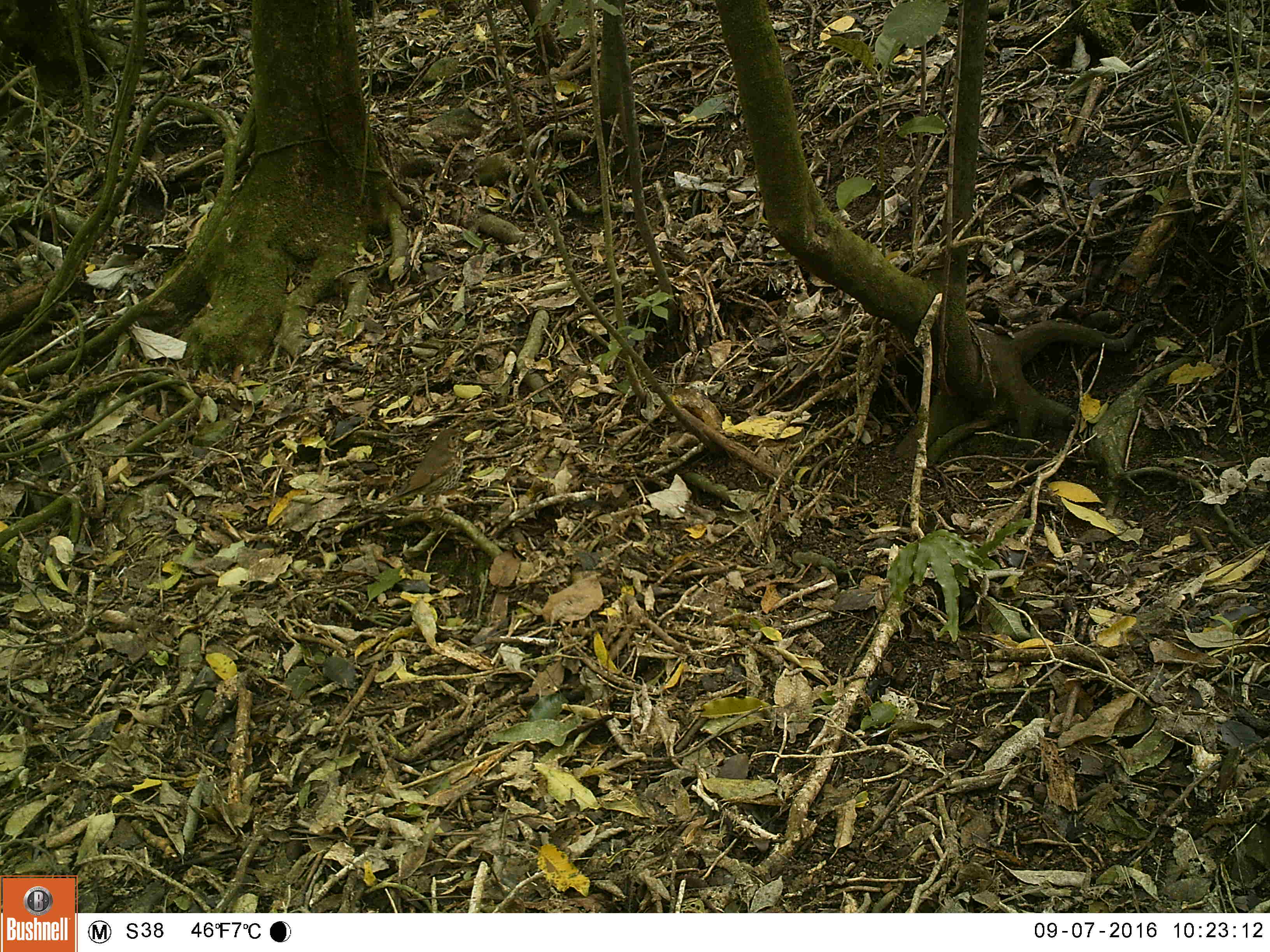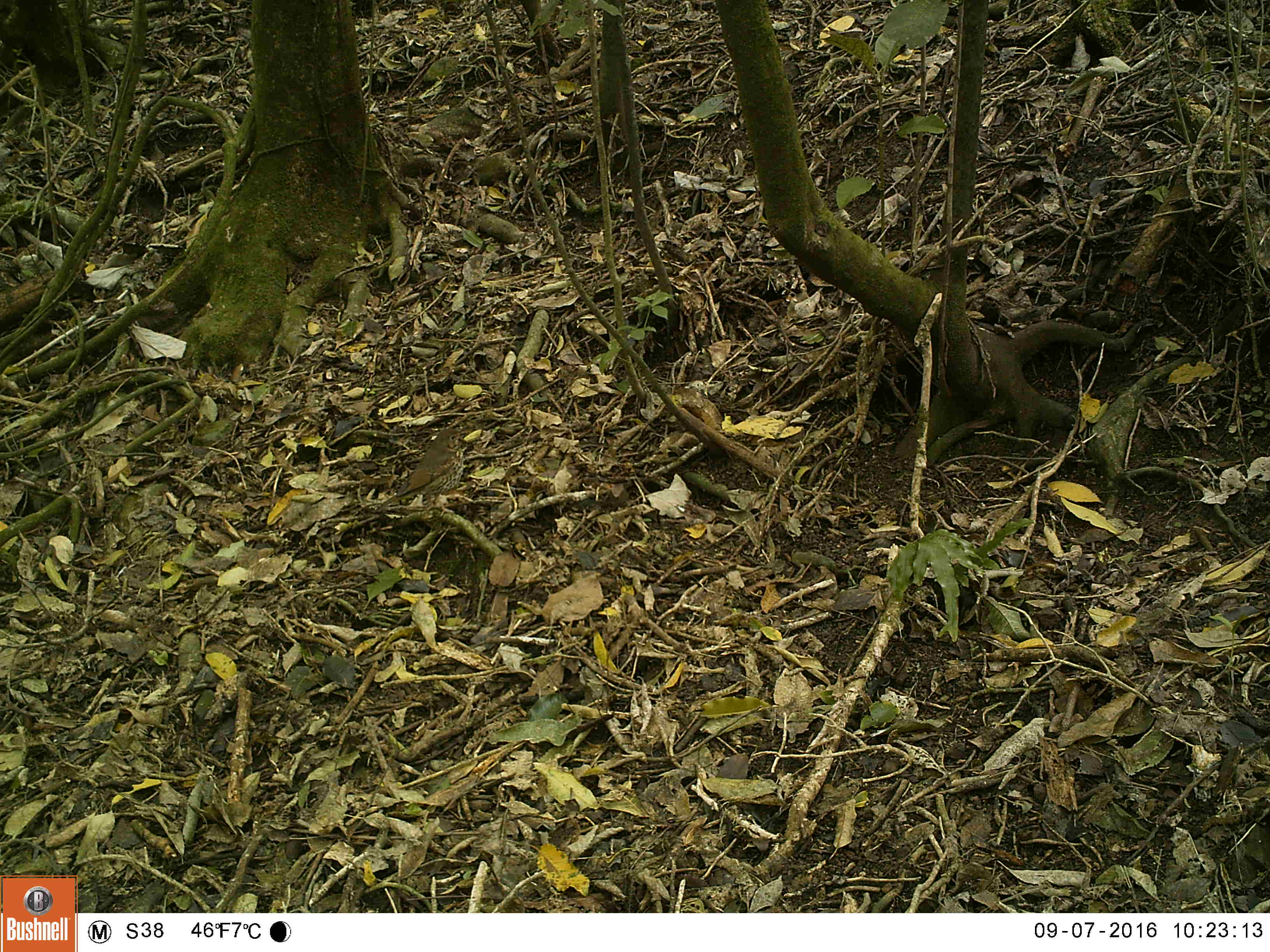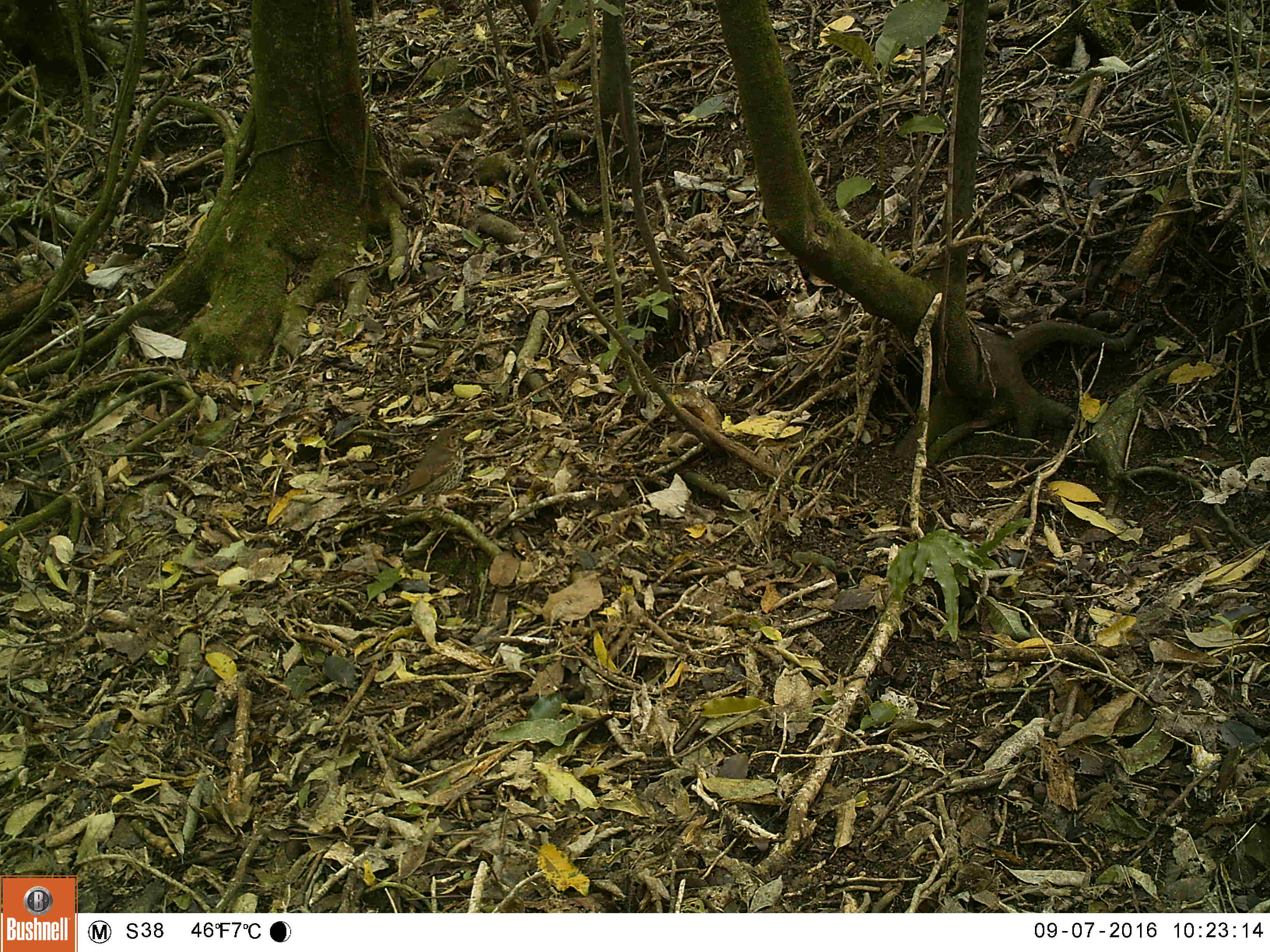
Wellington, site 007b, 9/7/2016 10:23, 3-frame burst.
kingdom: Animalia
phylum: Chordata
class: Aves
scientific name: Aves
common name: bird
Bird (Aves).